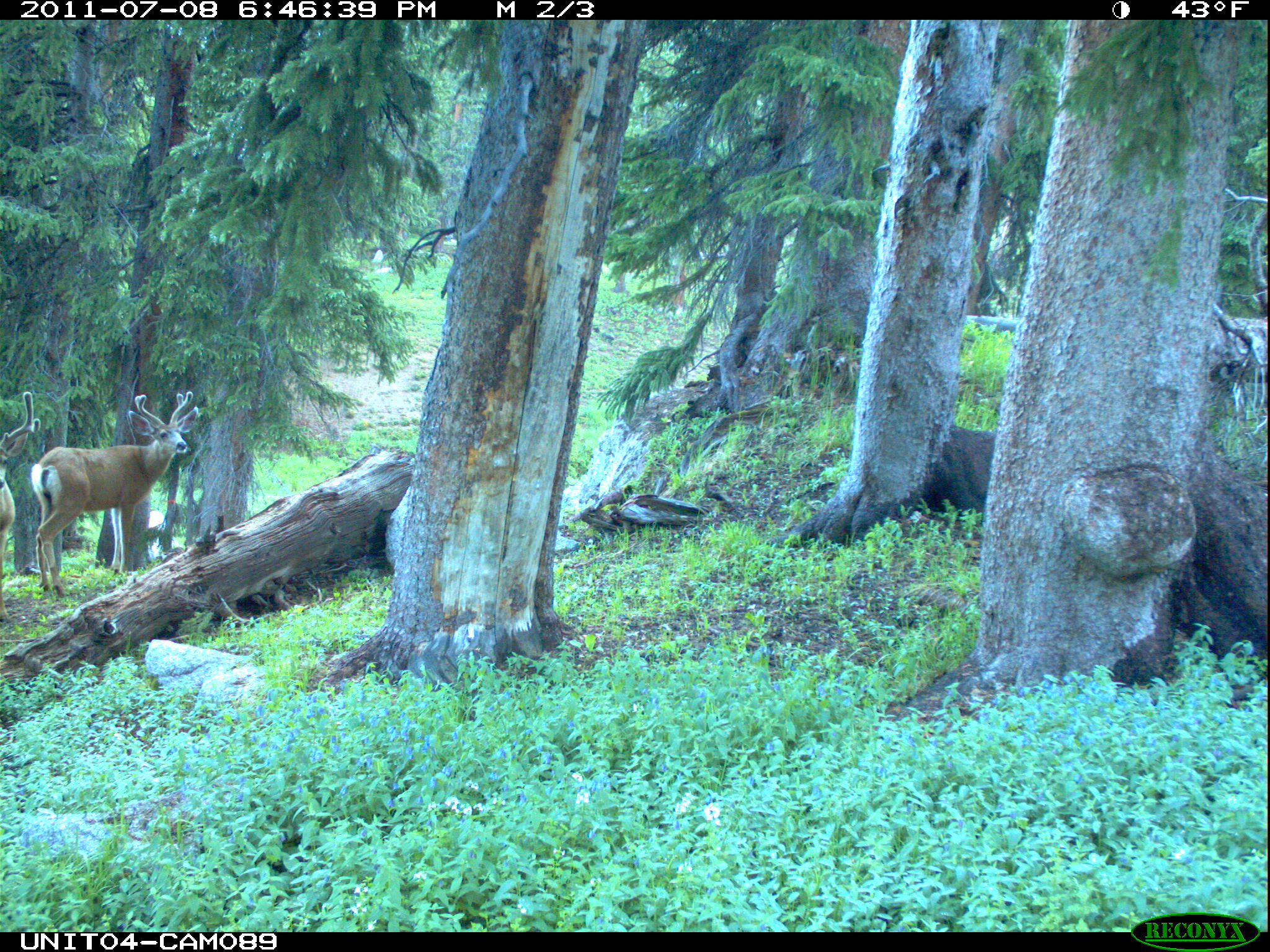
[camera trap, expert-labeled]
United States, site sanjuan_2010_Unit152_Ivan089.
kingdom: Animalia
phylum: Chordata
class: Mammalia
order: Artiodactyla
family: Cervidae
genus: Odocoileus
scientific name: Odocoileus hemionus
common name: mule deer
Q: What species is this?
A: Odocoileus hemionus (mule deer).